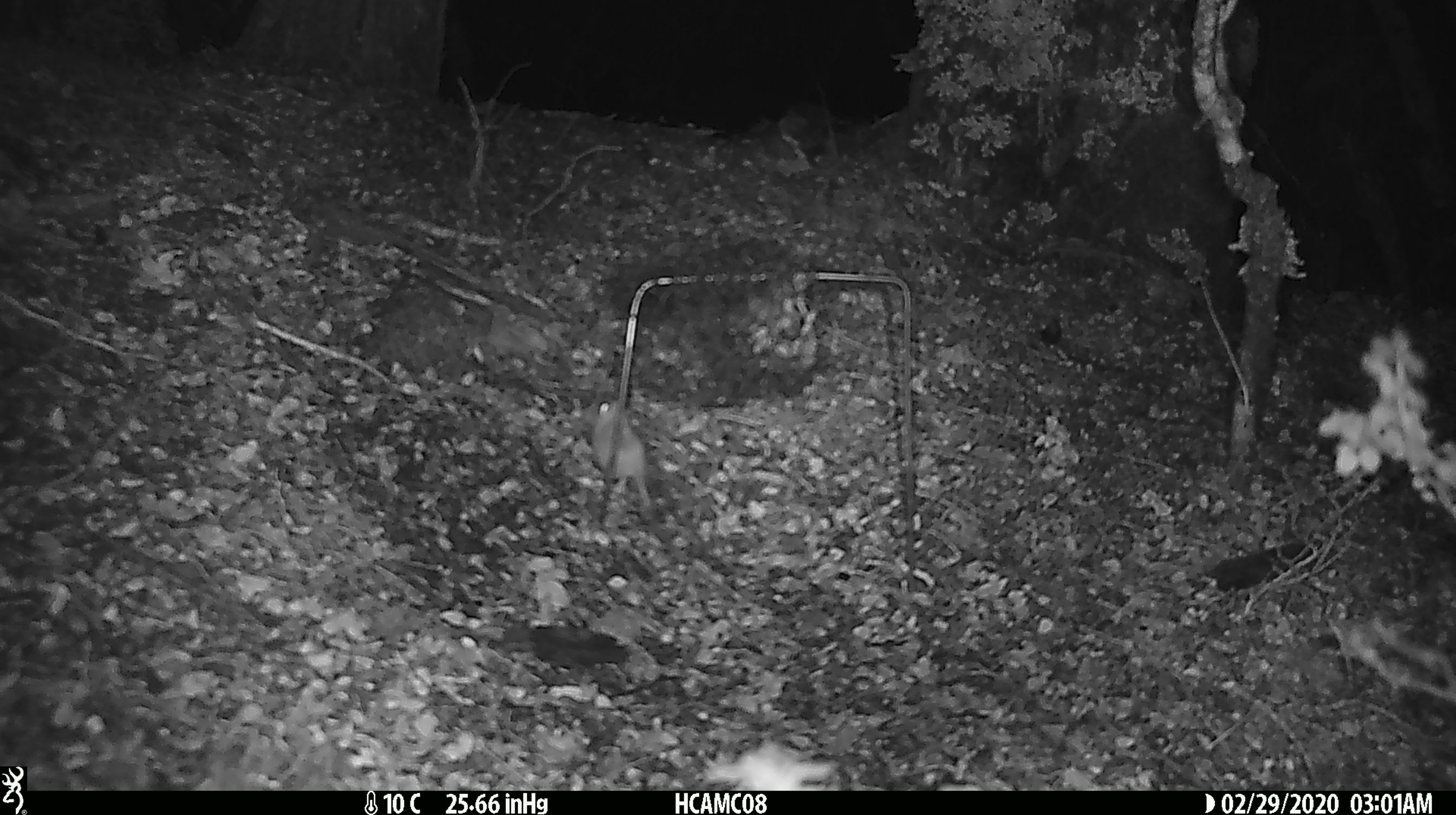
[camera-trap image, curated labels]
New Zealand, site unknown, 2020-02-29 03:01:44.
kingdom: Animalia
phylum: Chordata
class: Mammalia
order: Rodentia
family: Muridae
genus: Mus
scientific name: Mus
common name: mouse